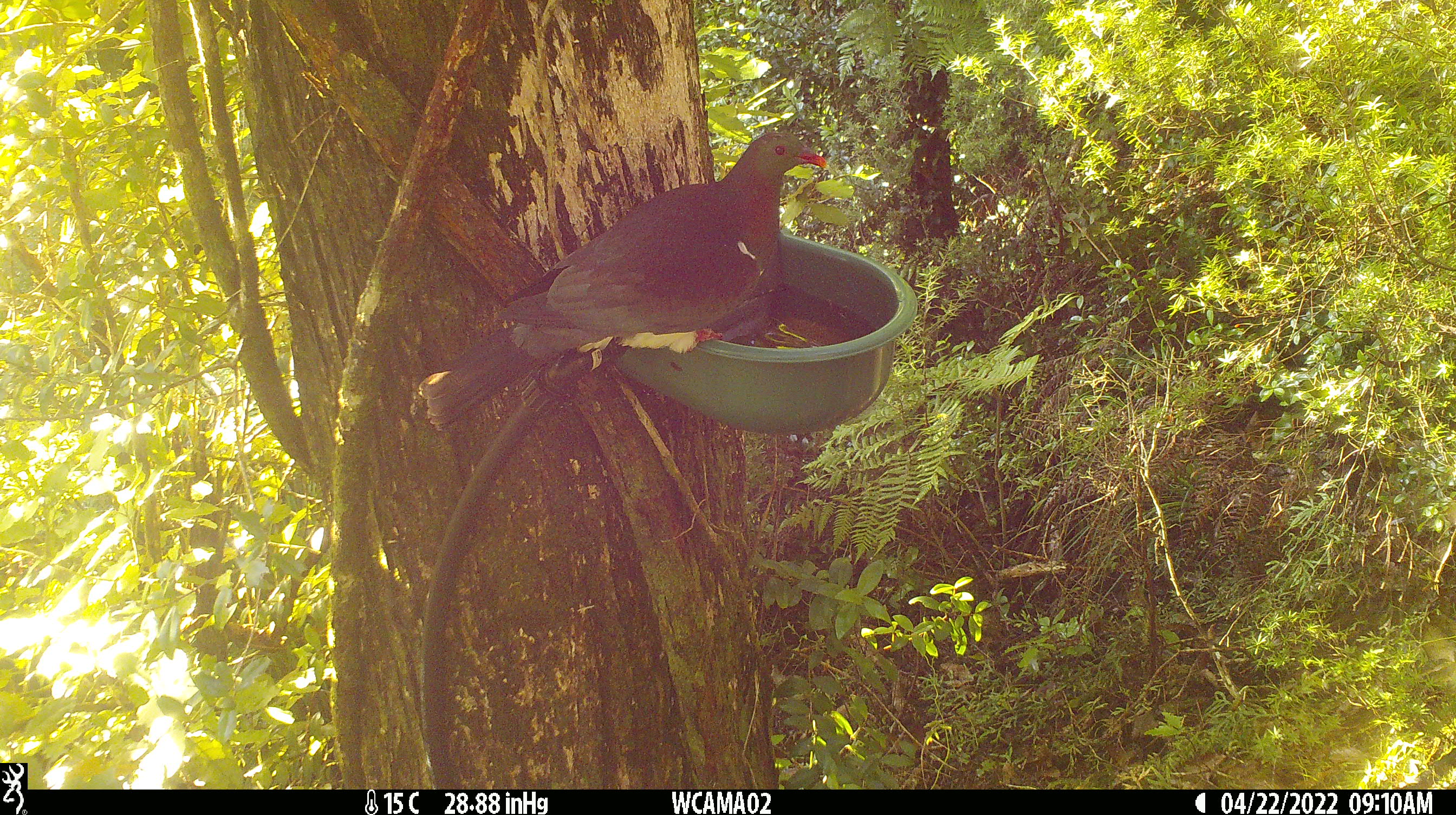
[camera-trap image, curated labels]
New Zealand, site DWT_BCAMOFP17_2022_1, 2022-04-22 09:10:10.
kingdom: Animalia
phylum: Chordata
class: Aves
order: Columbiformes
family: Columbidae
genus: Hemiphaga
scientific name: Hemiphaga novaeseelandiae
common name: new zealand pigeon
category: kereru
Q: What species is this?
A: Kereru (new zealand pigeon) (Hemiphaga novaeseelandiae).